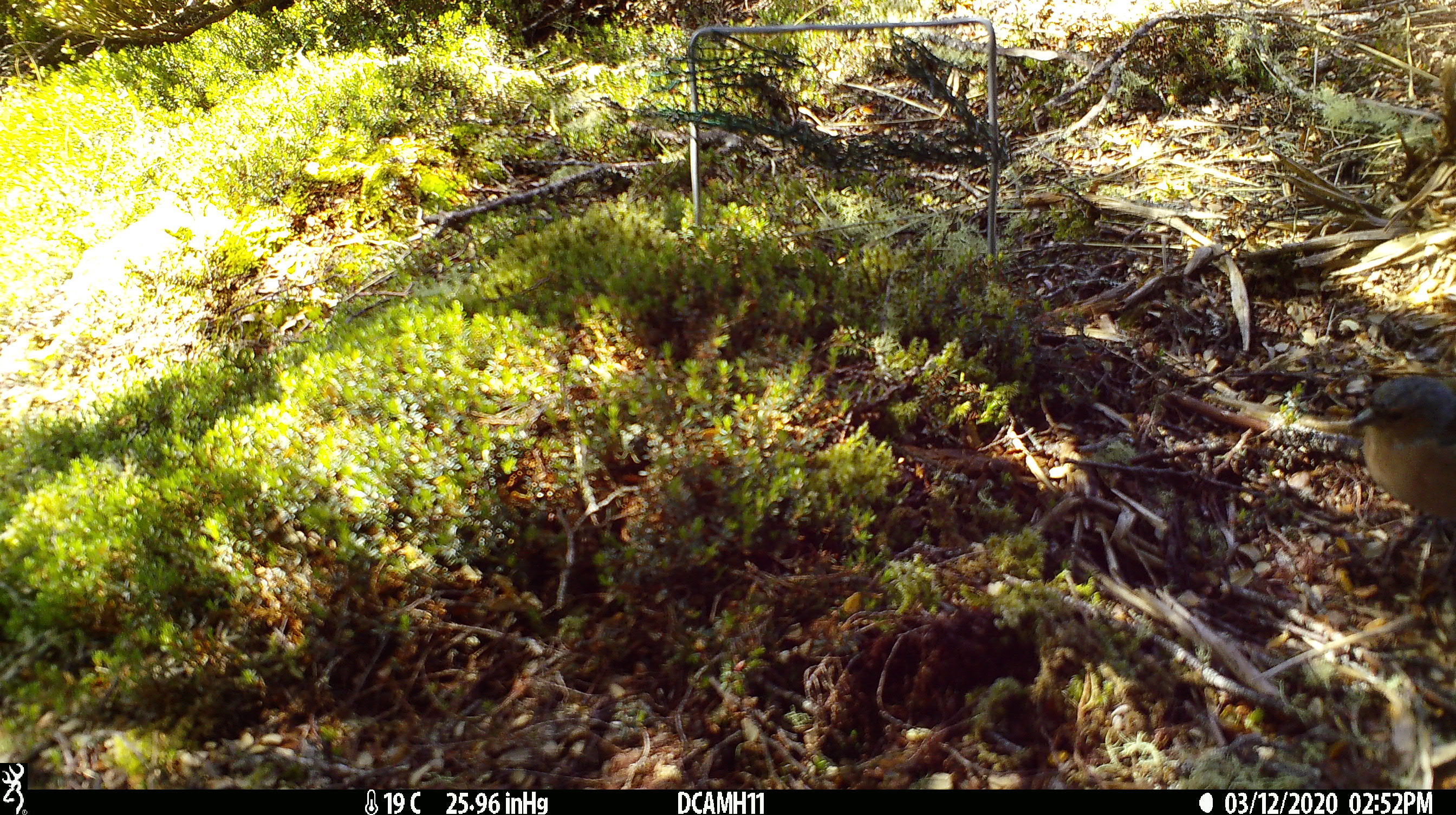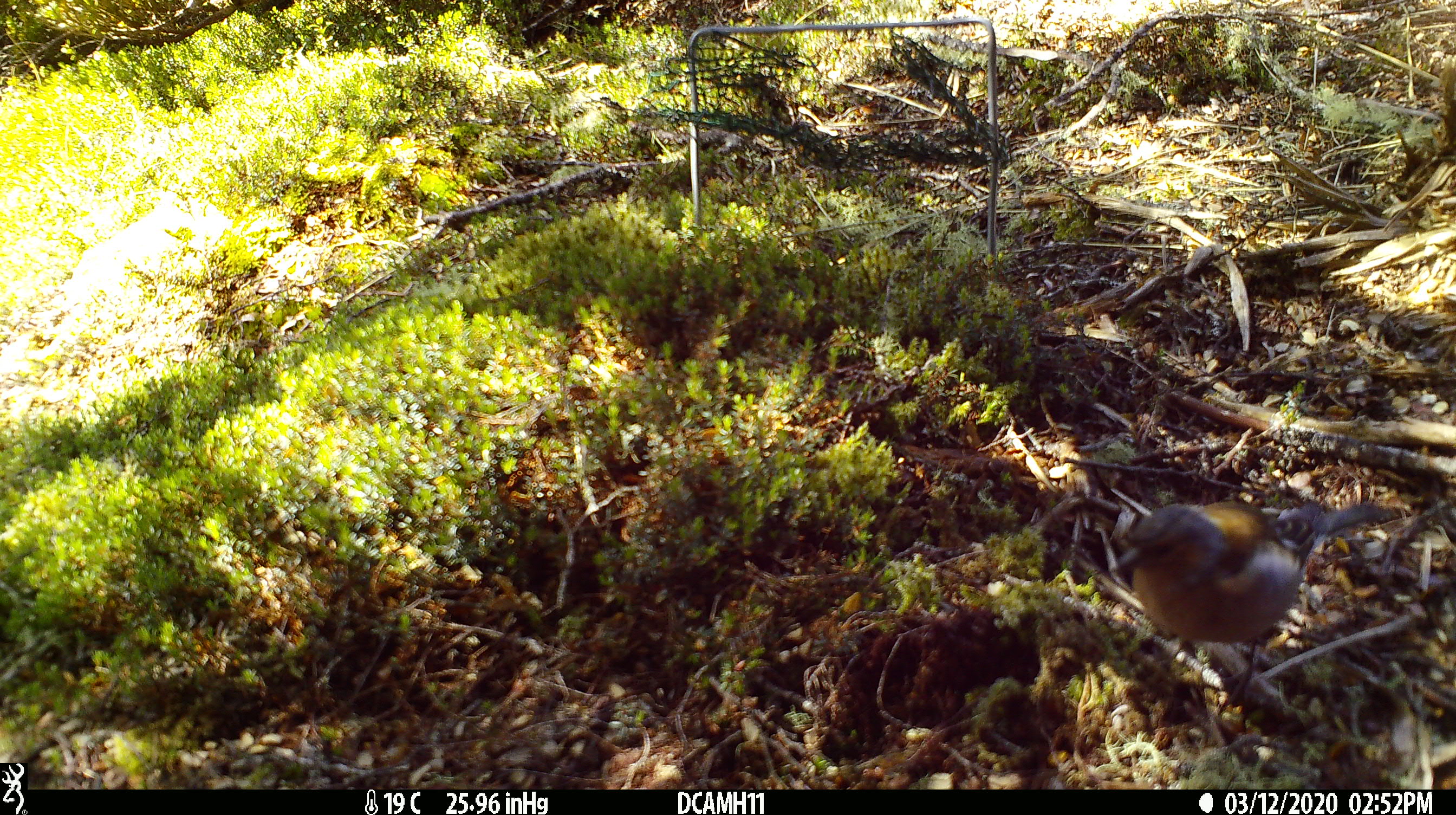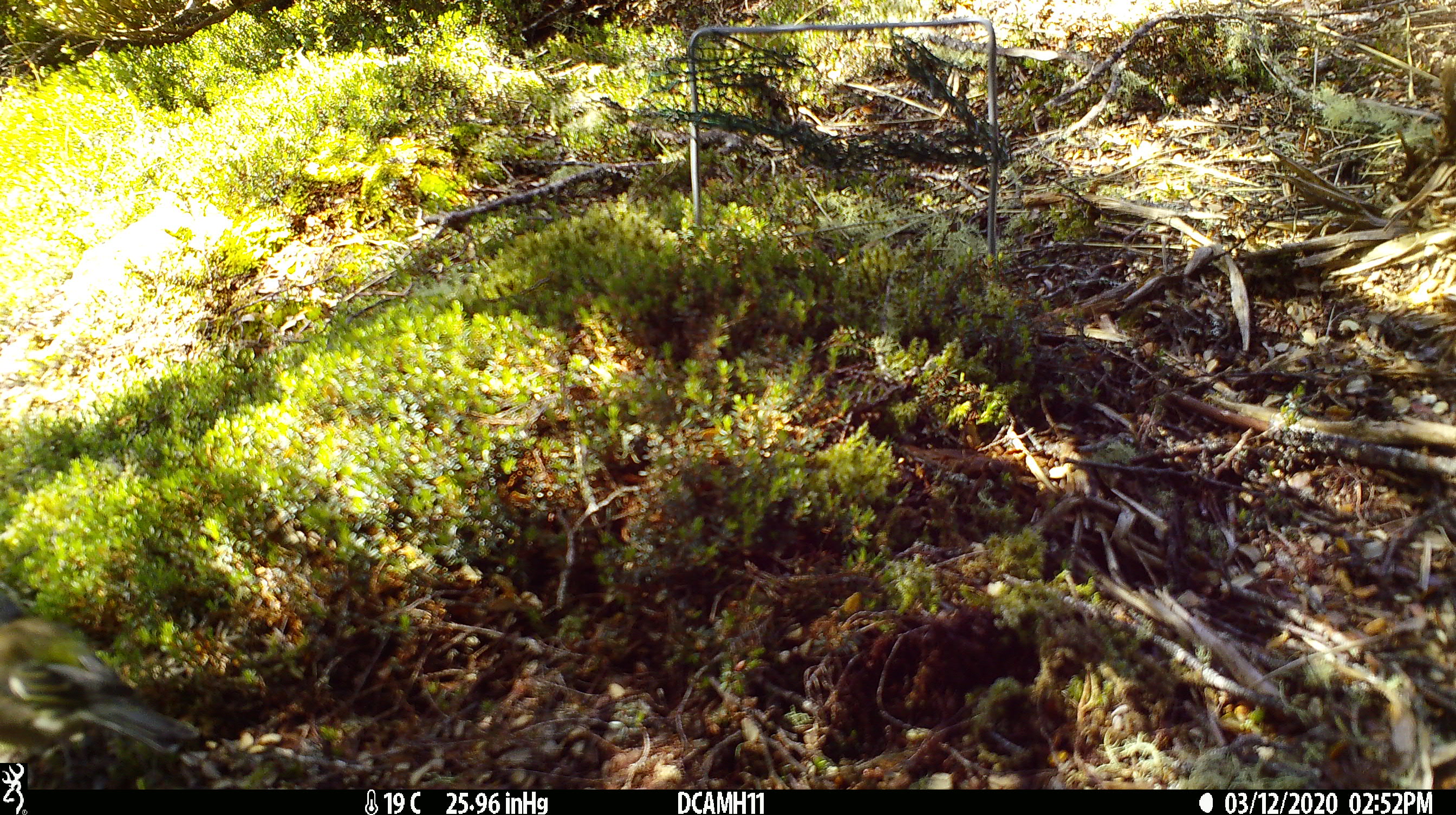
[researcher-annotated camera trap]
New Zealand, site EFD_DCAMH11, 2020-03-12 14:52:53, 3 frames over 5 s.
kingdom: Animalia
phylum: Chordata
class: Aves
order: Passeriformes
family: Fringillidae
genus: Fringilla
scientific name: Fringilla coelebs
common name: common chaffinch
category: chaffinch